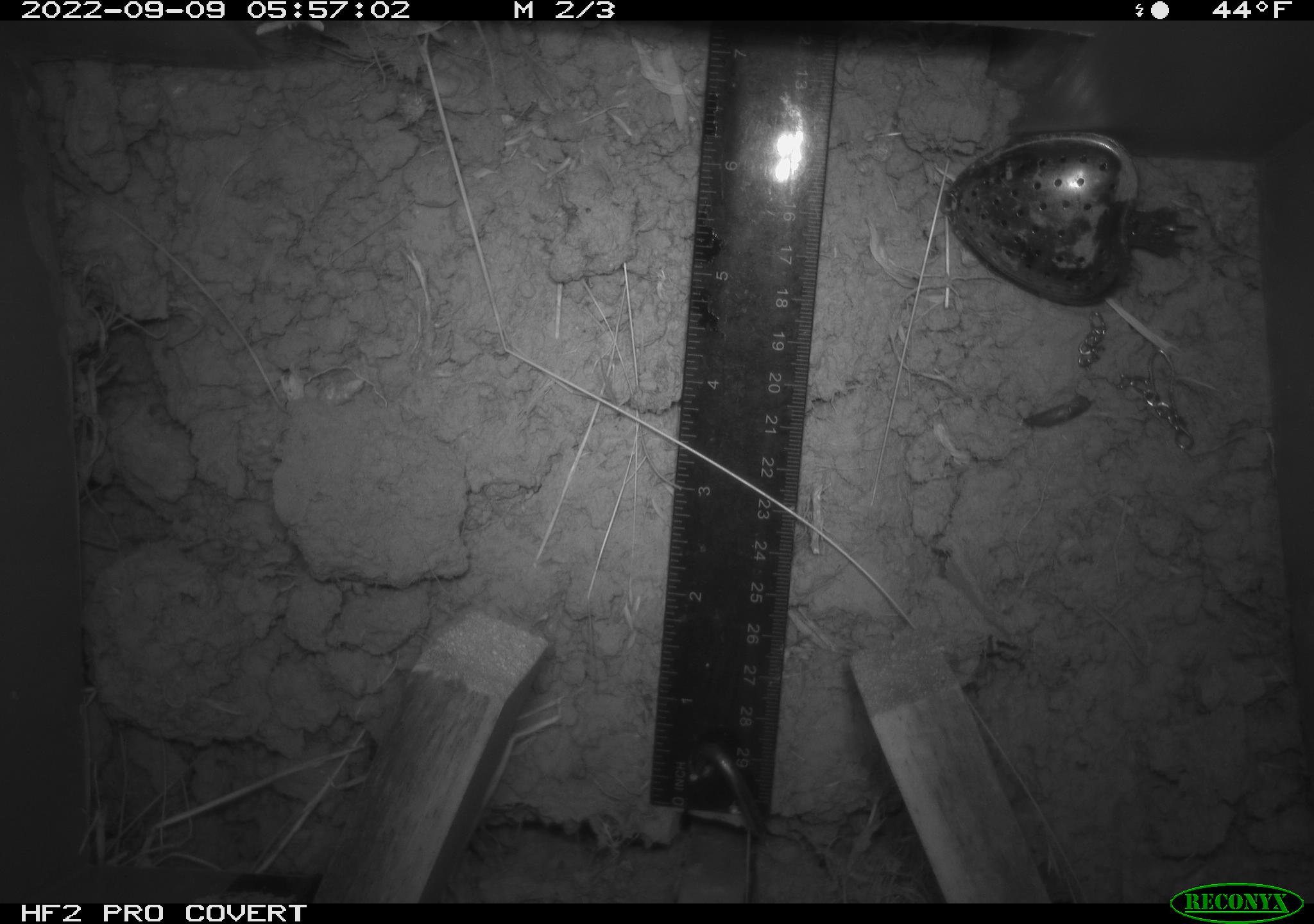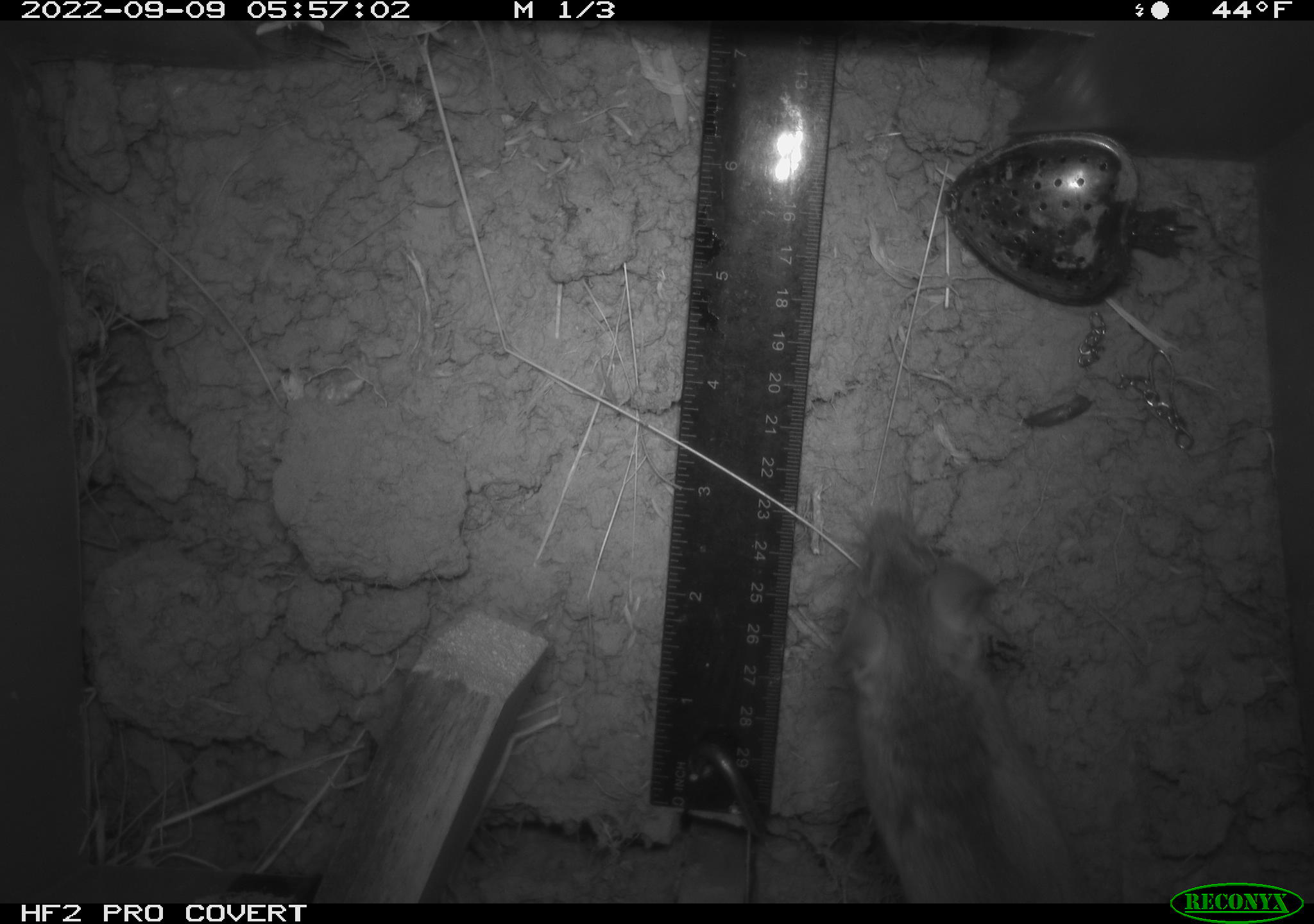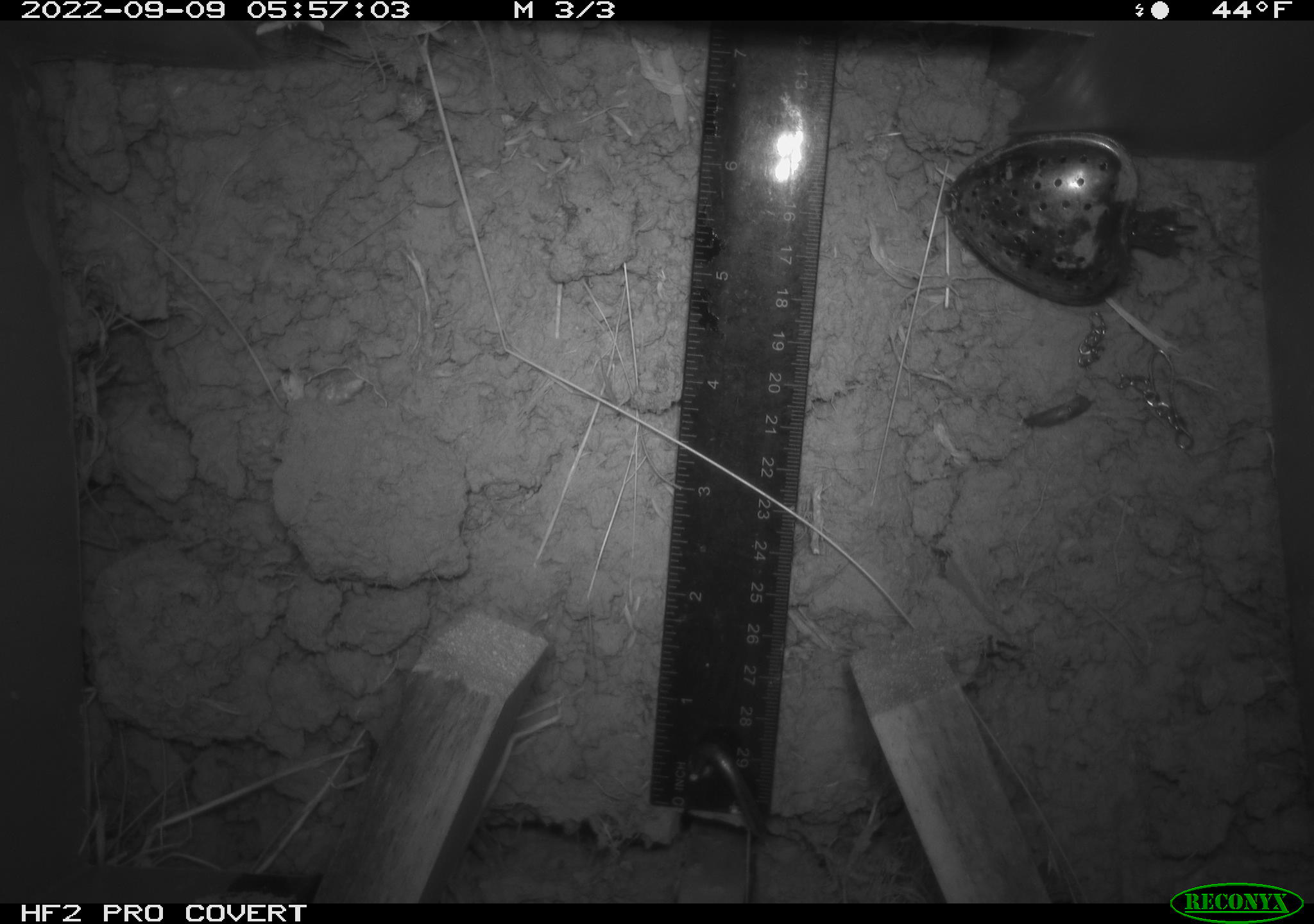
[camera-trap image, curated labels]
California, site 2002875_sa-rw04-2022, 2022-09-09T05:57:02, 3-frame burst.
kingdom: Animalia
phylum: Chordata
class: Mammalia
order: Rodentia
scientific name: Rodentia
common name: mouse species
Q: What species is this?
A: Mouse species (Rodentia).